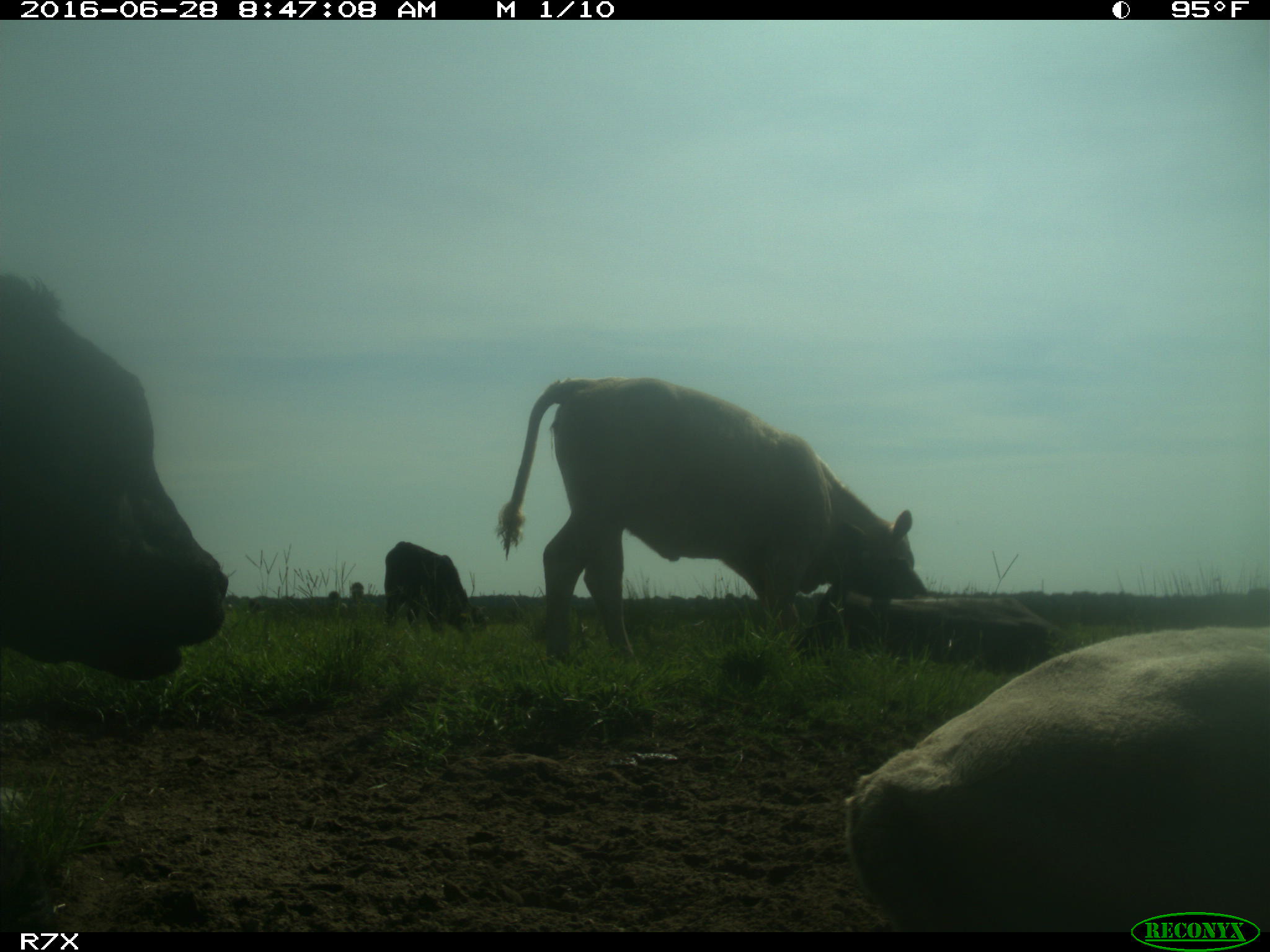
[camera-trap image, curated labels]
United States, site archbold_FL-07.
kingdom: Animalia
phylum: Chordata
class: Mammalia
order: Artiodactyla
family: Bovidae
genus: Bos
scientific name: Bos taurus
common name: domestic cow